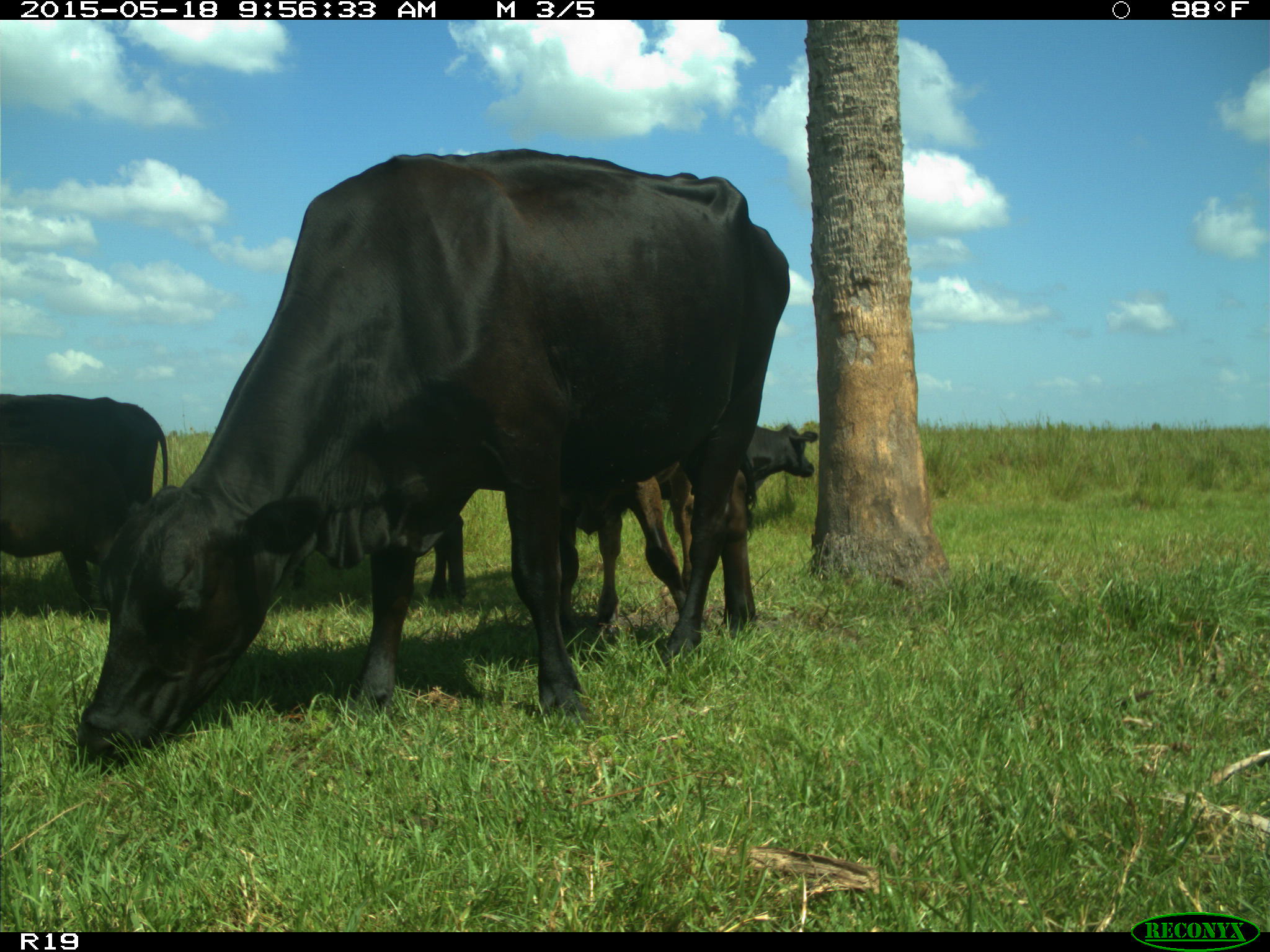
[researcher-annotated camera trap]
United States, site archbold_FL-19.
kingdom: Animalia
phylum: Chordata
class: Mammalia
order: Artiodactyla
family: Bovidae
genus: Bos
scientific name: Bos taurus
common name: domestic cow